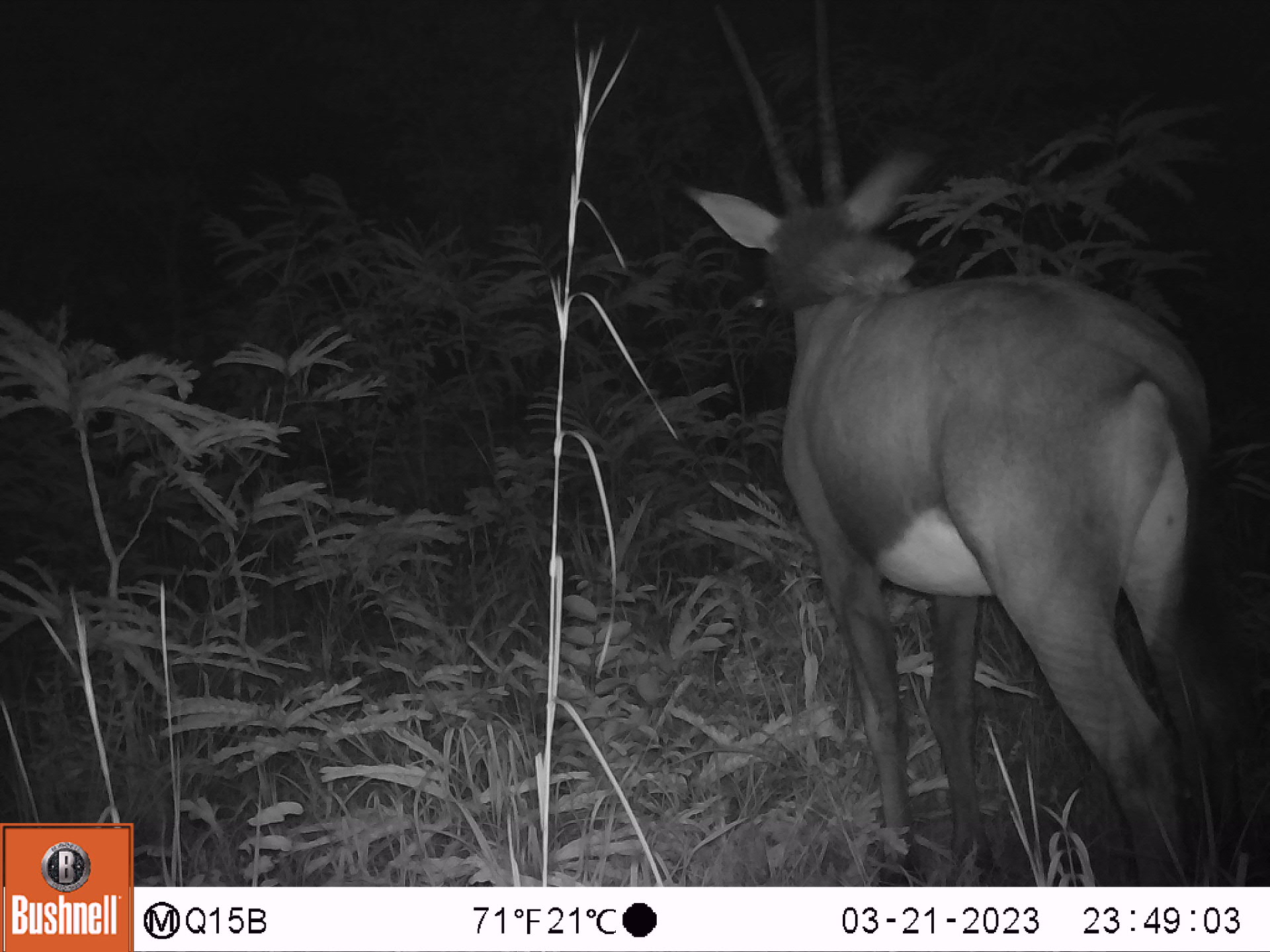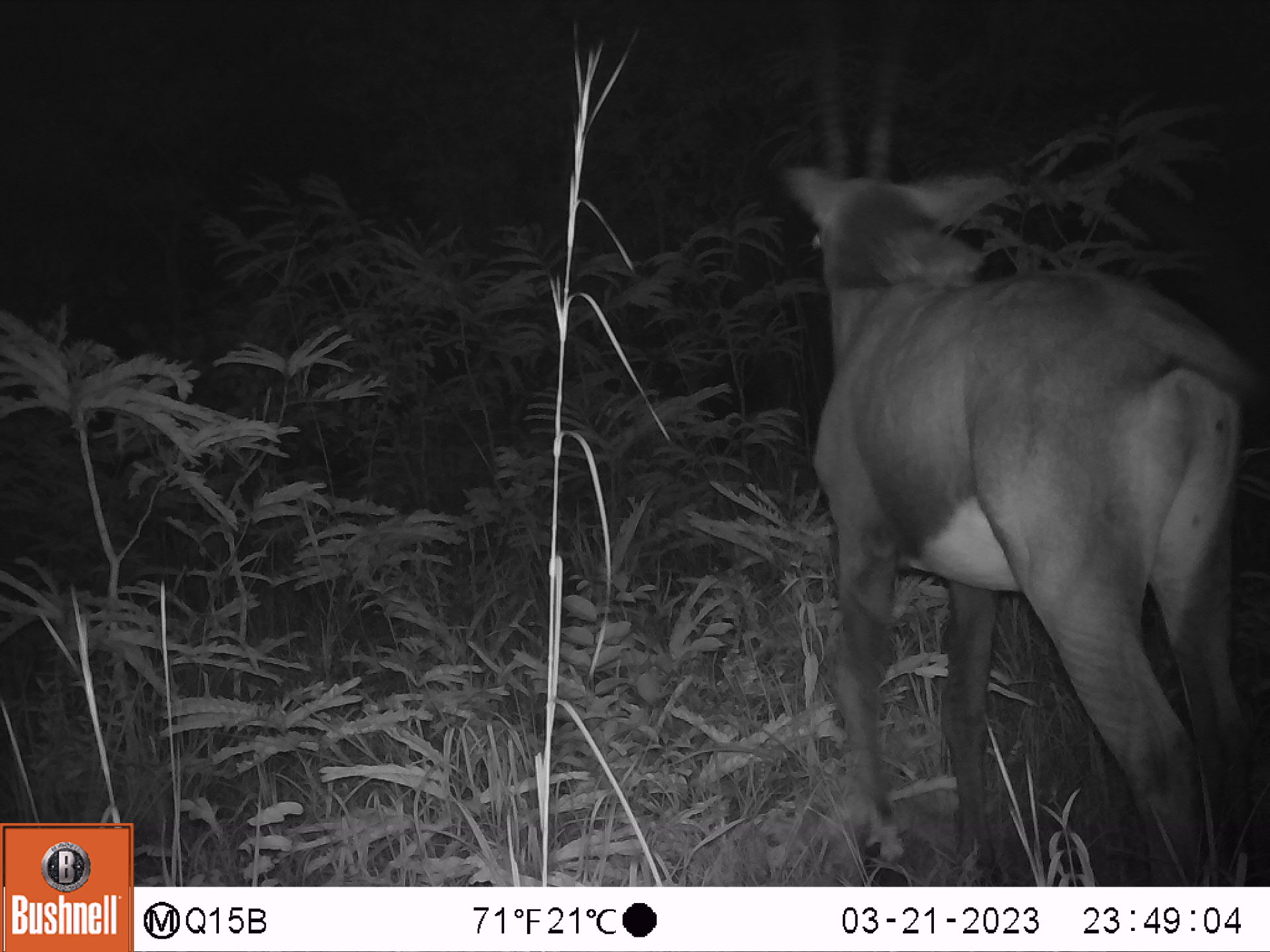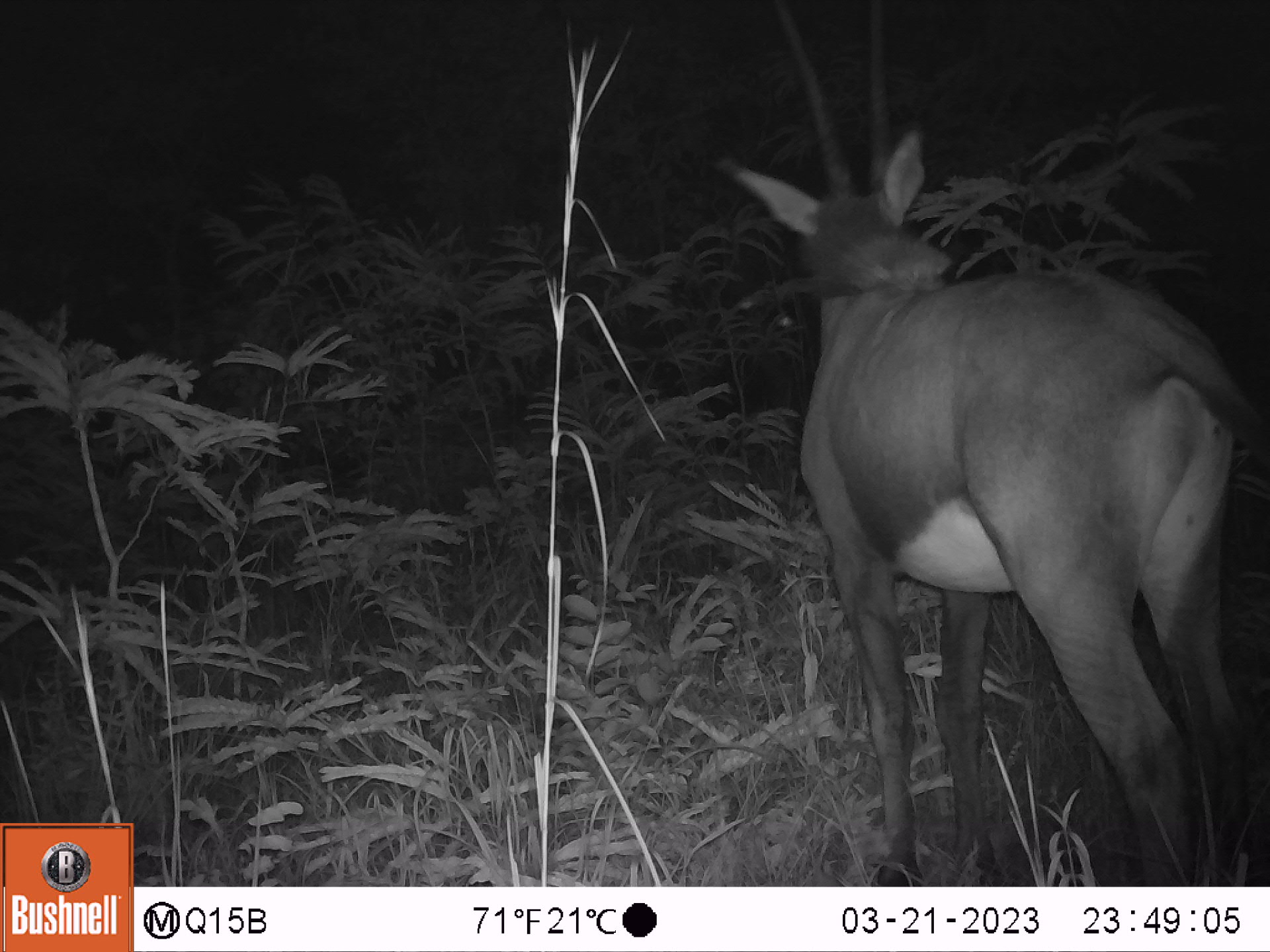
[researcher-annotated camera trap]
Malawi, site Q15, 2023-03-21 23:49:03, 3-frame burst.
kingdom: Animalia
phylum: Chordata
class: Mammalia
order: Artiodactyla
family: Bovidae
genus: Hippotragus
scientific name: Hippotragus niger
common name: sable antelope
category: sable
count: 1